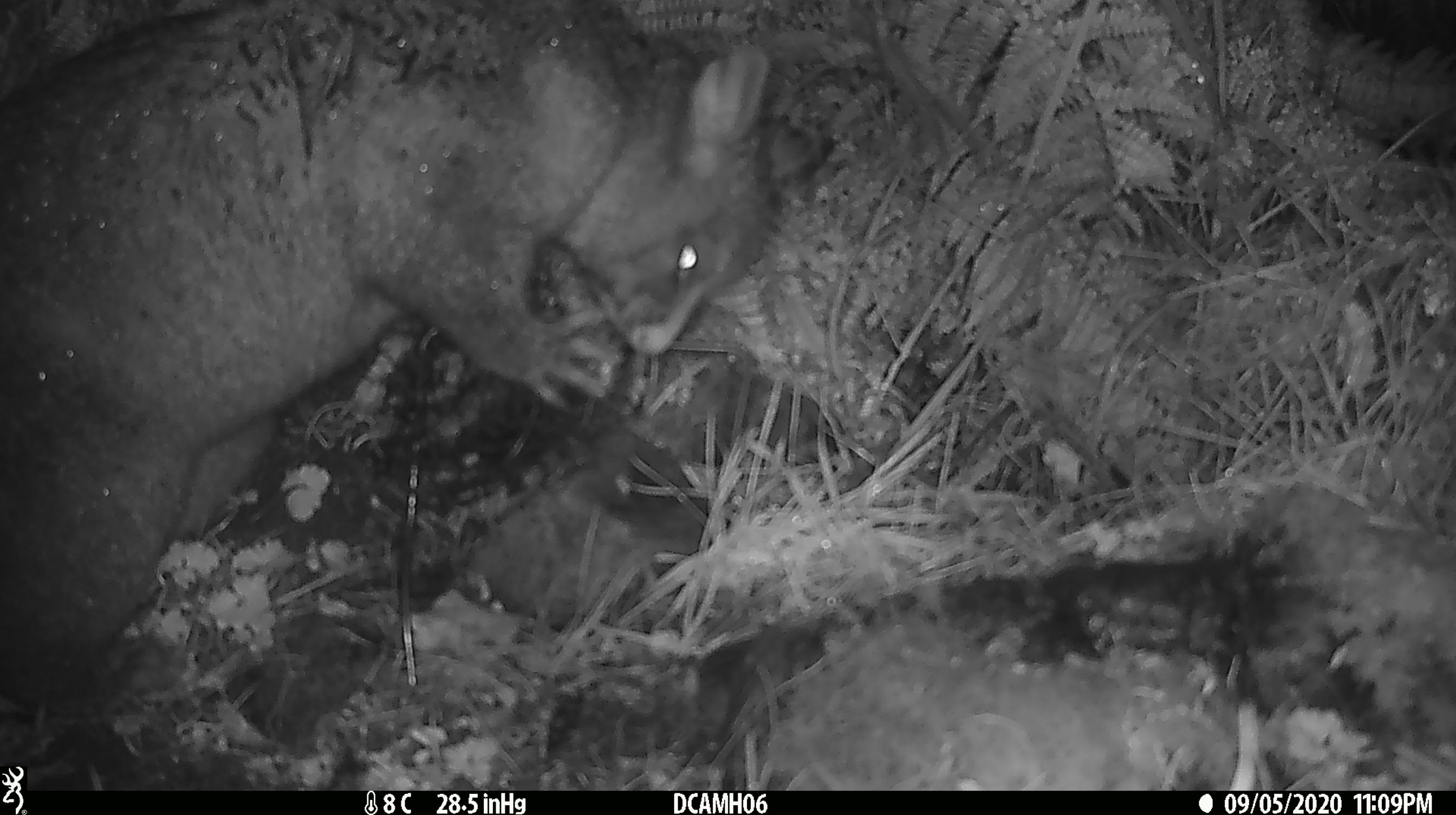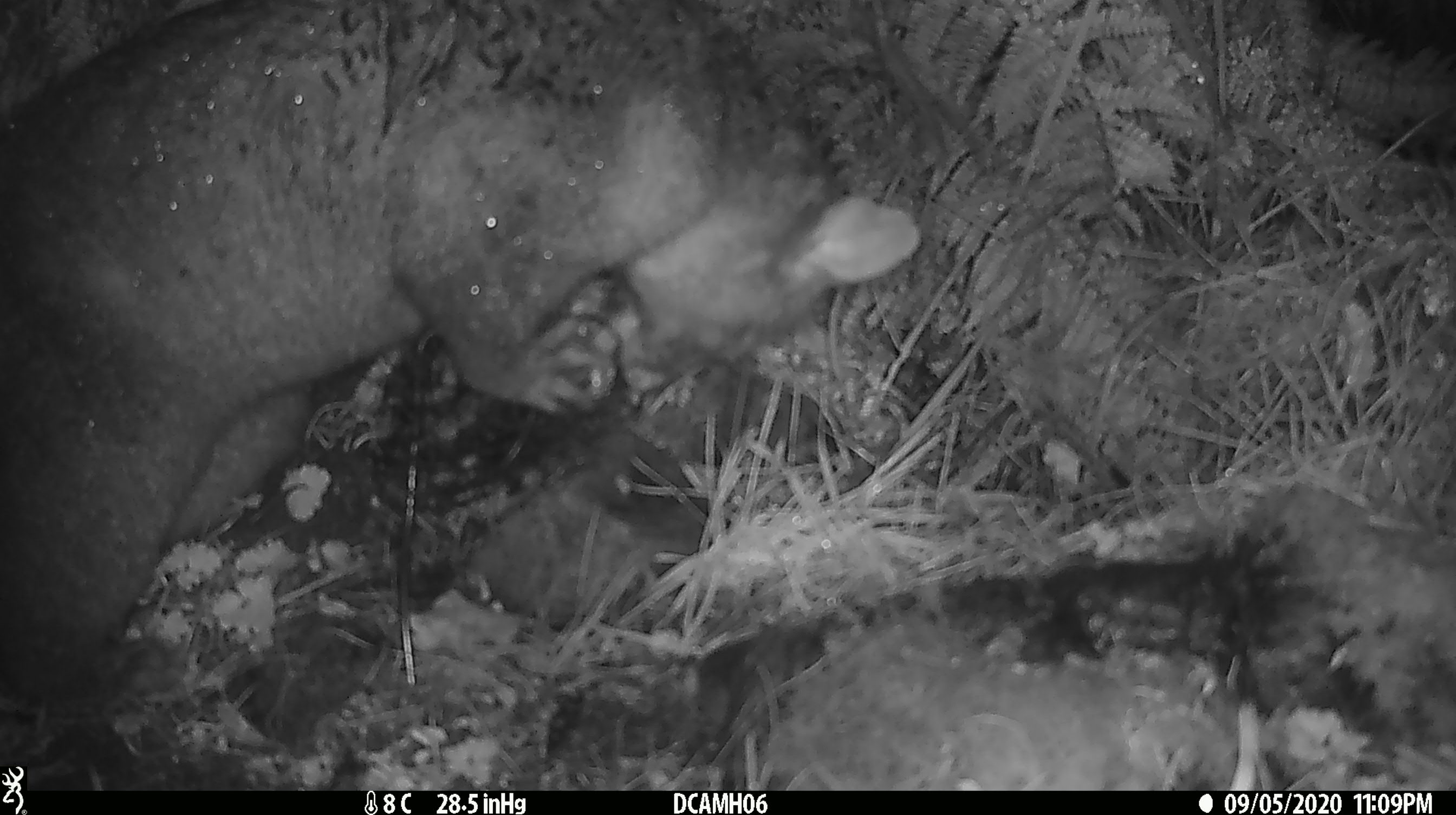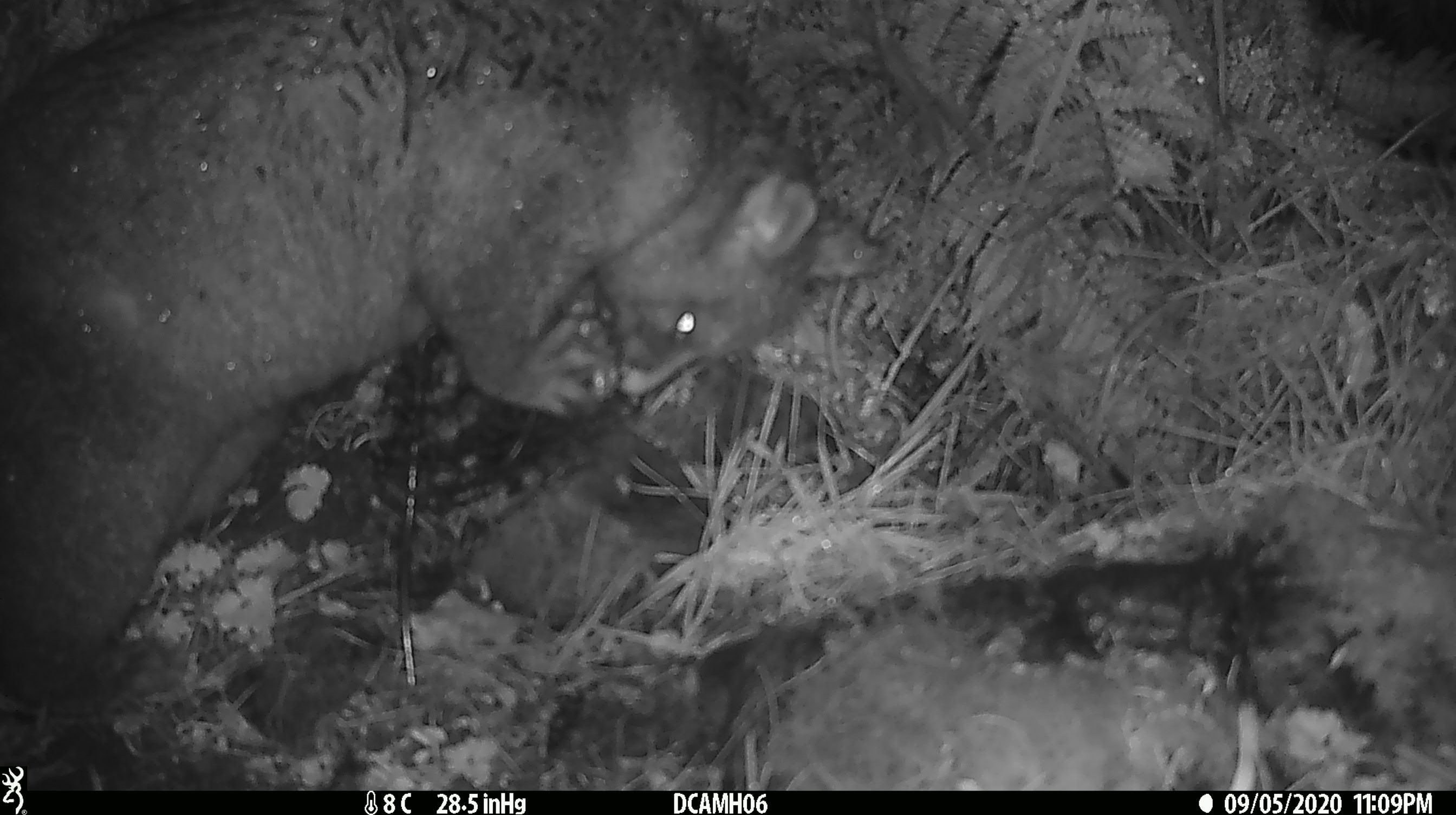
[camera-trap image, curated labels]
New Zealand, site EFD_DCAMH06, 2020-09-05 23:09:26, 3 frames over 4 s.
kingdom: Animalia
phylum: Chordata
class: Mammalia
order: Diprotodontia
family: Phalangeridae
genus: Trichosurus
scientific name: Trichosurus vulpecula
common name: common brushtail possum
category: possum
Possum (common brushtail possum) (Trichosurus vulpecula).